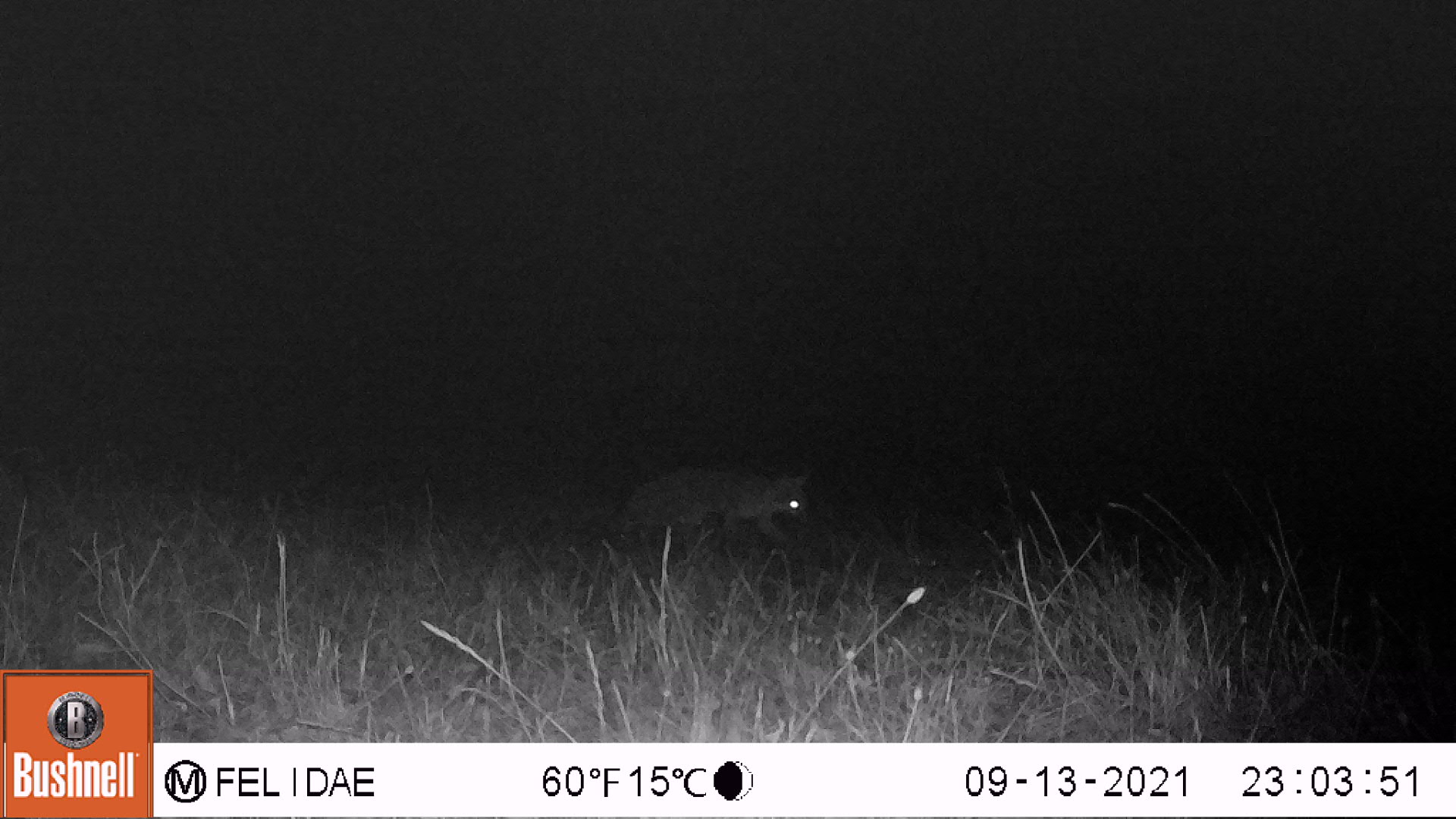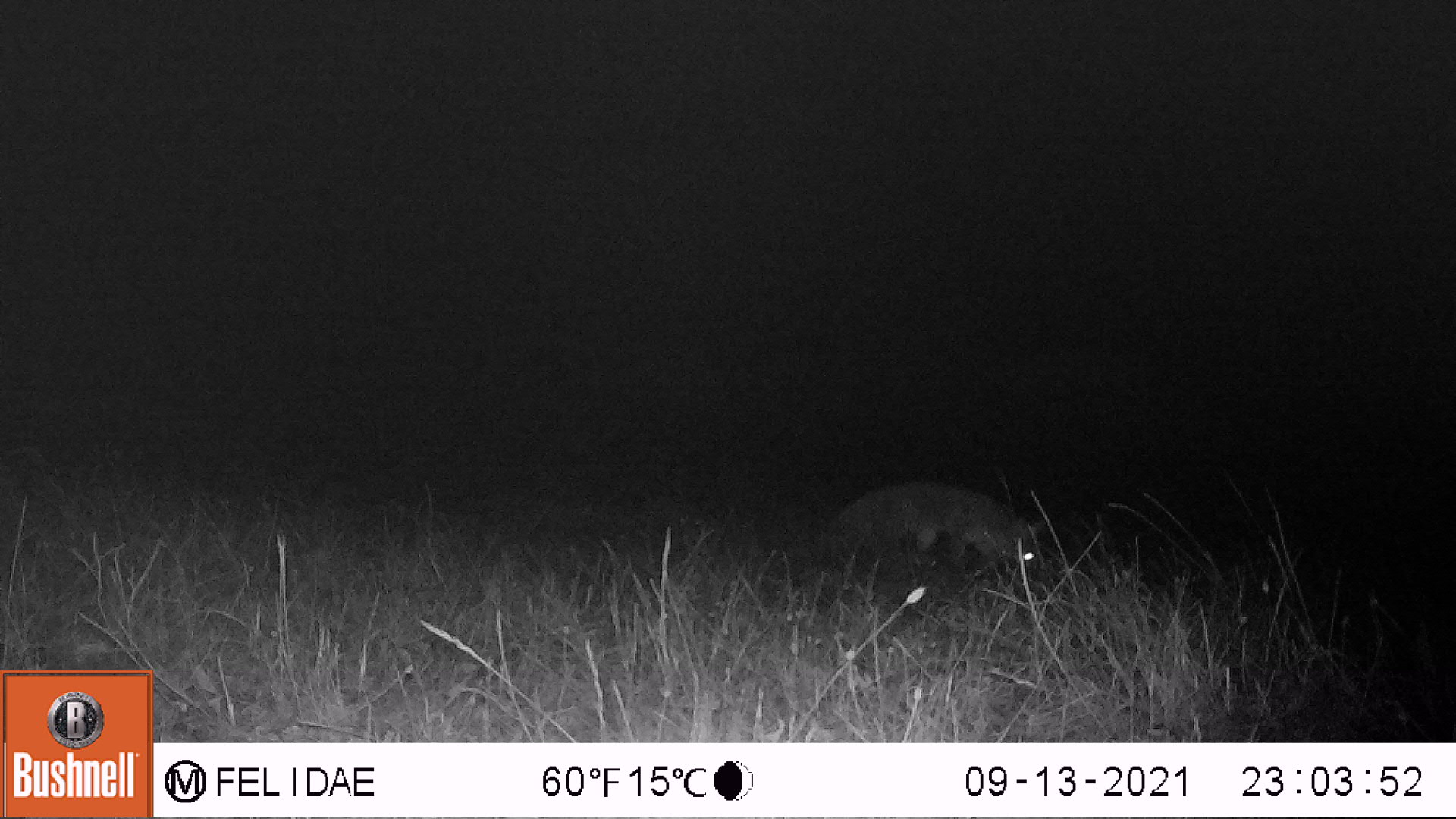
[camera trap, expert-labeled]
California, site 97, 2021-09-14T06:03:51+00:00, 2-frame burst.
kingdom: Animalia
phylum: Chordata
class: Mammalia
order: Carnivora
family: Canidae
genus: Urocyon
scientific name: Urocyon cinereoargenteus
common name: gray fox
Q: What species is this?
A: Gray fox (Urocyon cinereoargenteus).